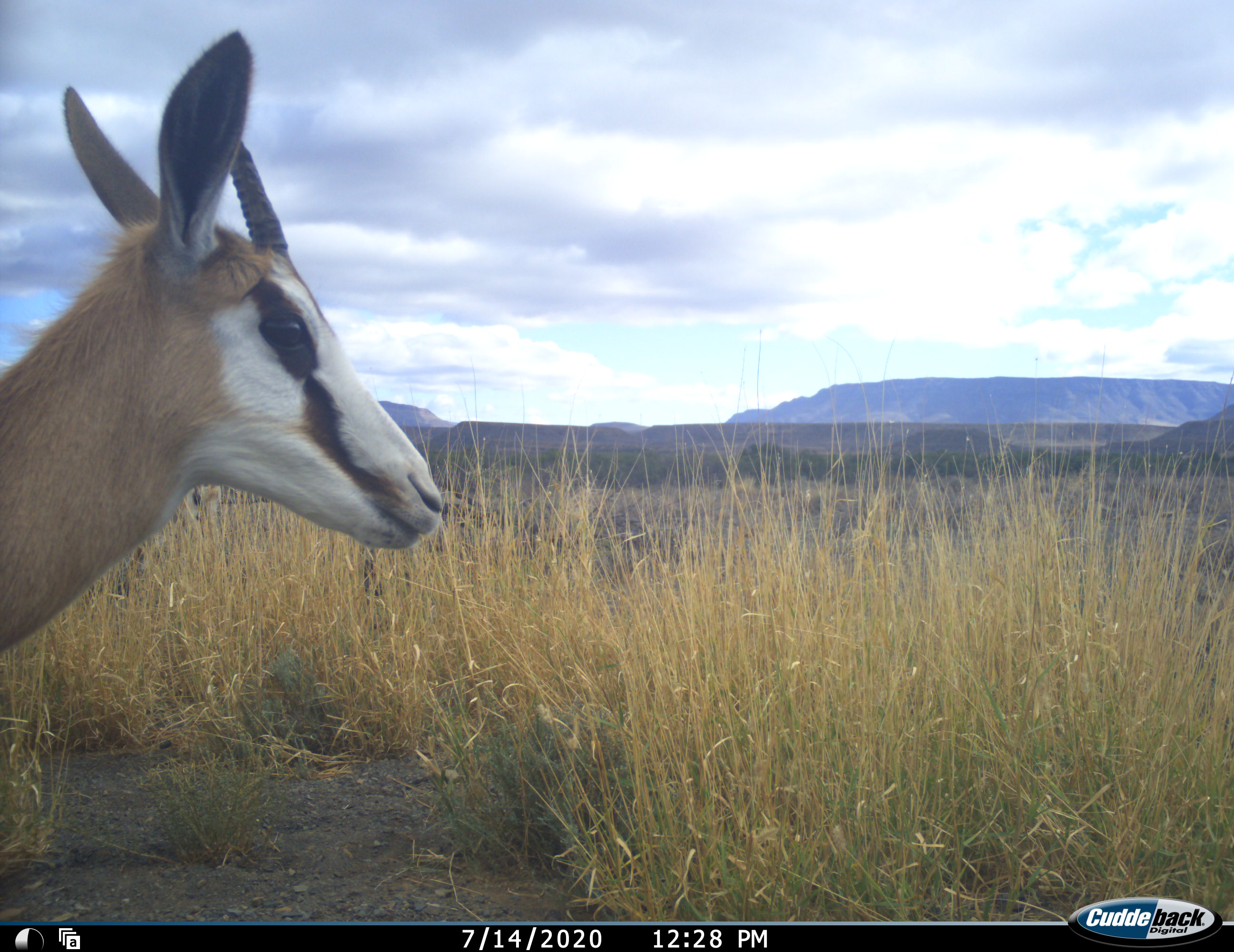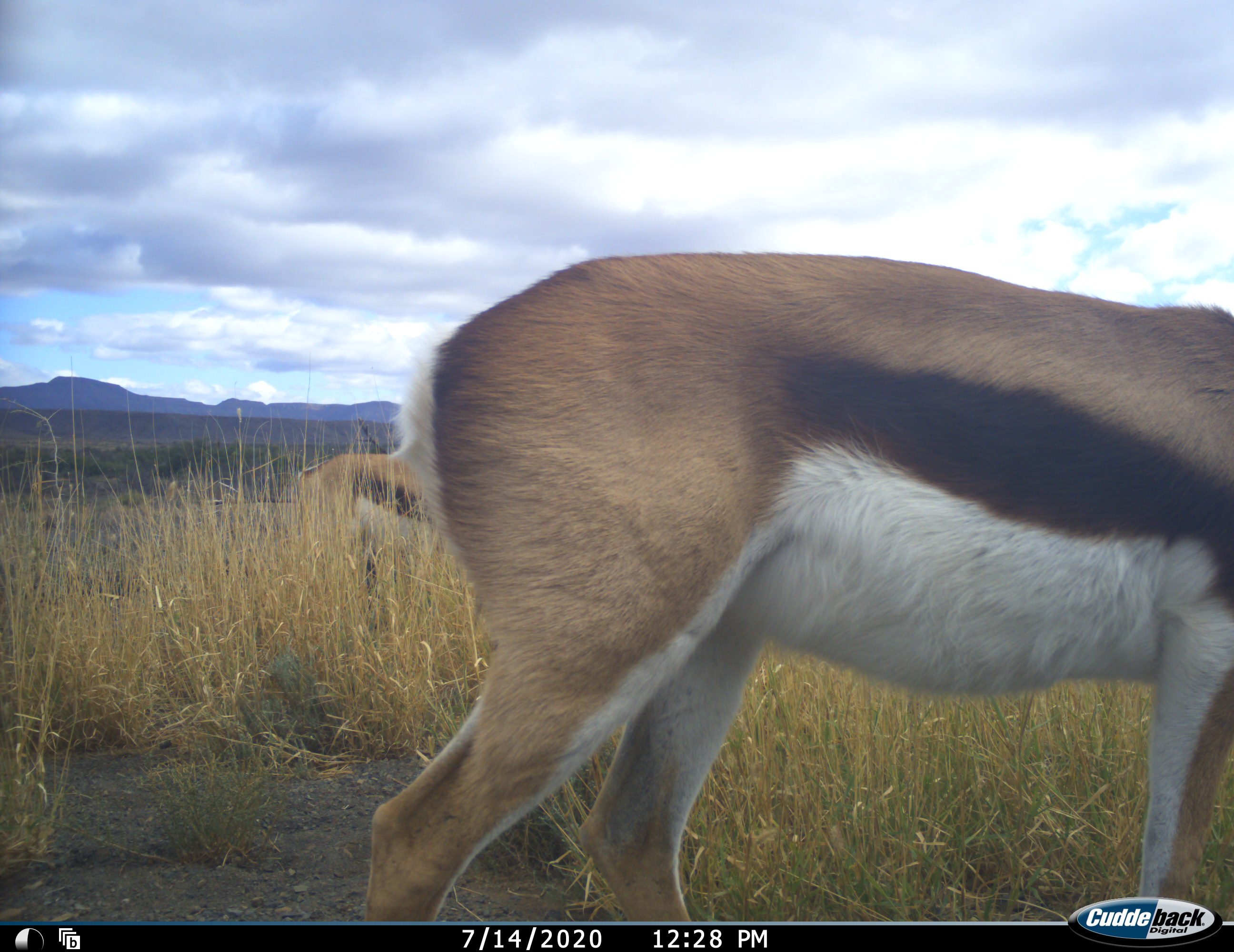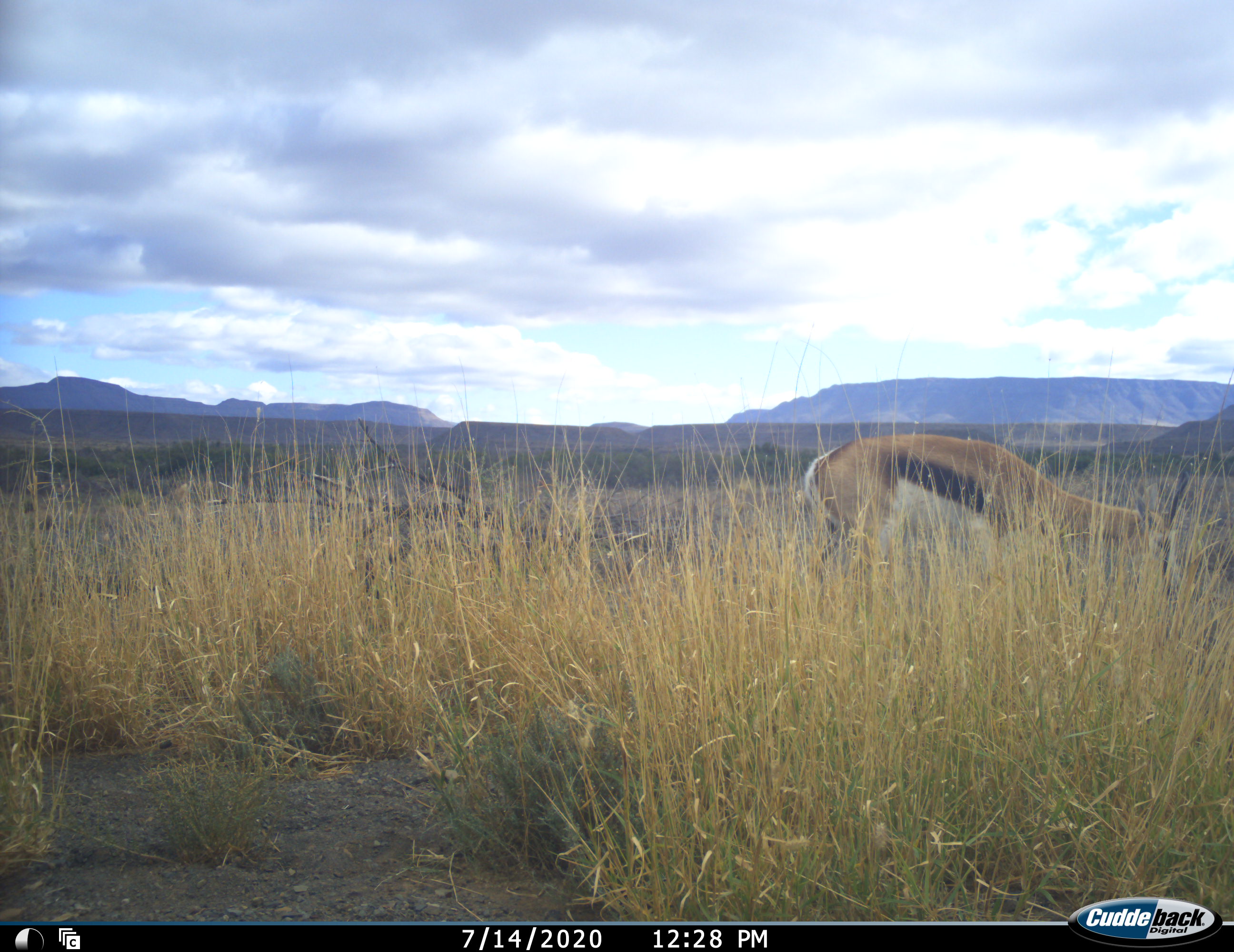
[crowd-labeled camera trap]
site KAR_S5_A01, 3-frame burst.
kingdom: Animalia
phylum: Chordata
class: Mammalia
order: Artiodactyla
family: Bovidae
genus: Antidorcas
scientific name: Antidorcas marsupialis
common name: springbok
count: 1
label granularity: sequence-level